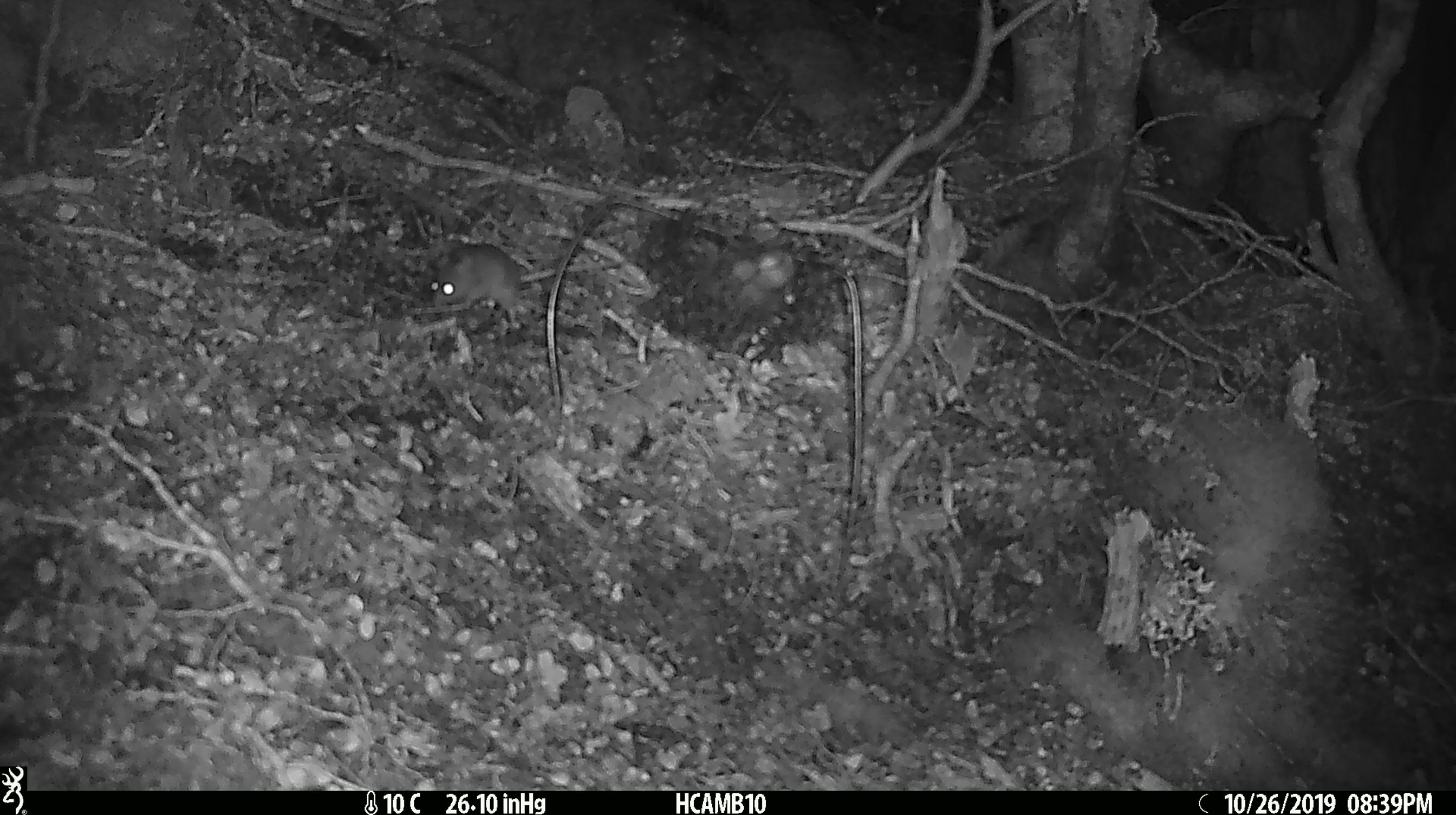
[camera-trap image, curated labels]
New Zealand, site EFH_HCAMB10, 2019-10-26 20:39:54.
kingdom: Animalia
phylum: Chordata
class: Mammalia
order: Rodentia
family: Muridae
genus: Mus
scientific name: Mus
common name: mouse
Mouse (Mus).